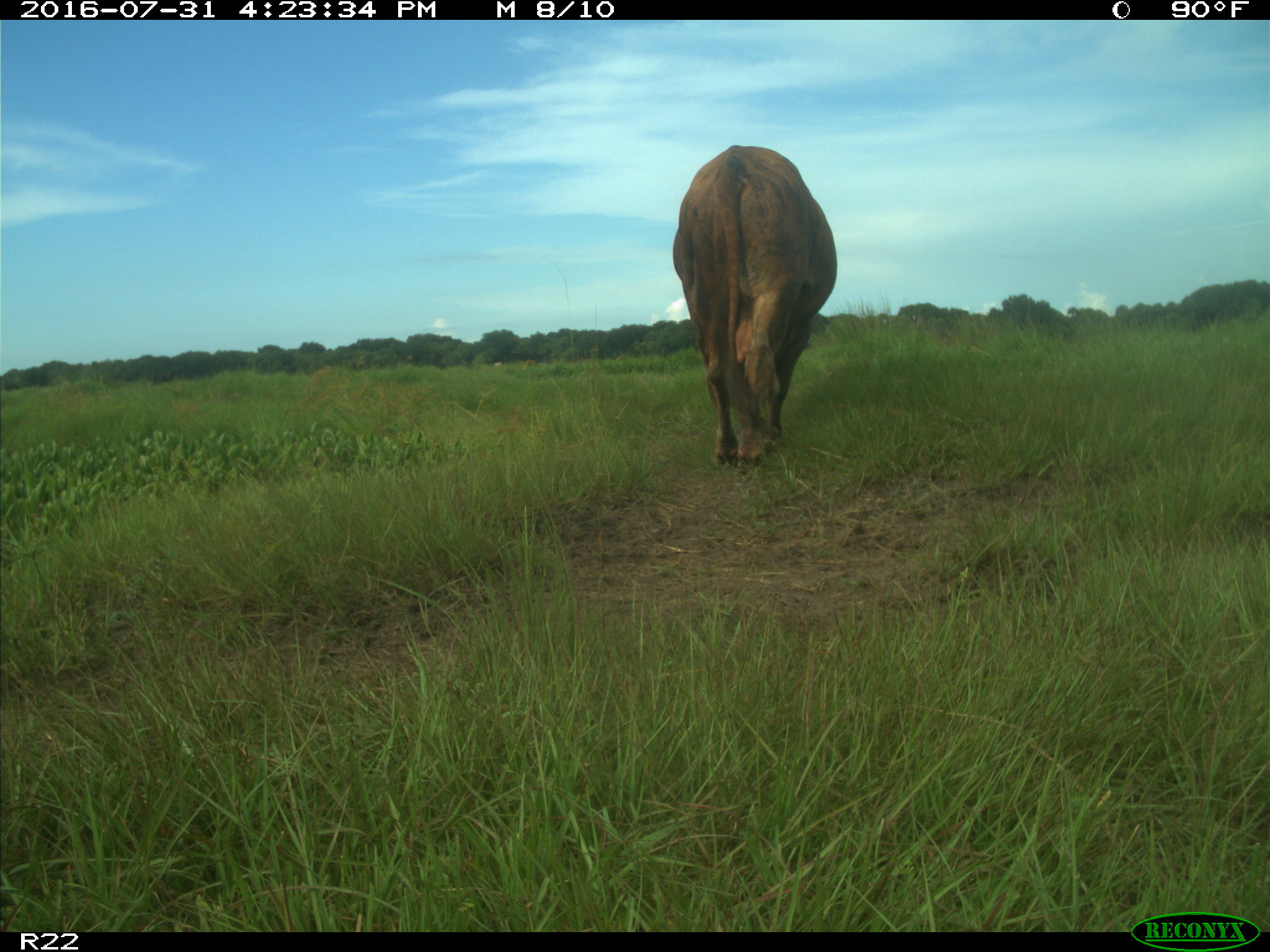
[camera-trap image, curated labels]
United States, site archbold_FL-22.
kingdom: Animalia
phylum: Chordata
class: Mammalia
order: Artiodactyla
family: Bovidae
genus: Bos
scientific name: Bos taurus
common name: domestic cow